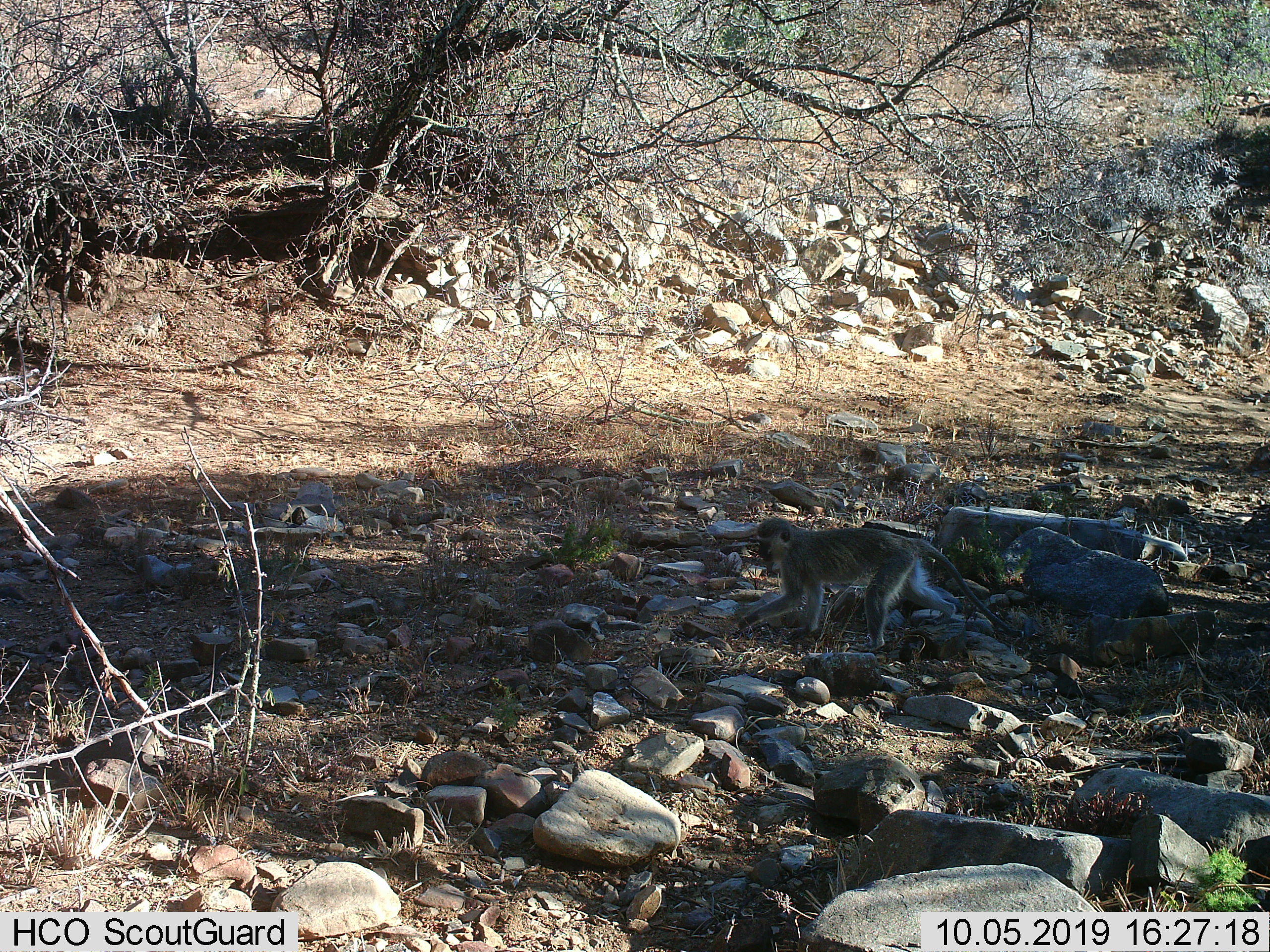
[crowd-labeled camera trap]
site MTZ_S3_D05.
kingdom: Animalia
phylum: Chordata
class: Mammalia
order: Primates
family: Cercopithecidae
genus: Chlorocebus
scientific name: Chlorocebus pygerythrus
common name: vervet monkey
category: monkeyvervet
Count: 1.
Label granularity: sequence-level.